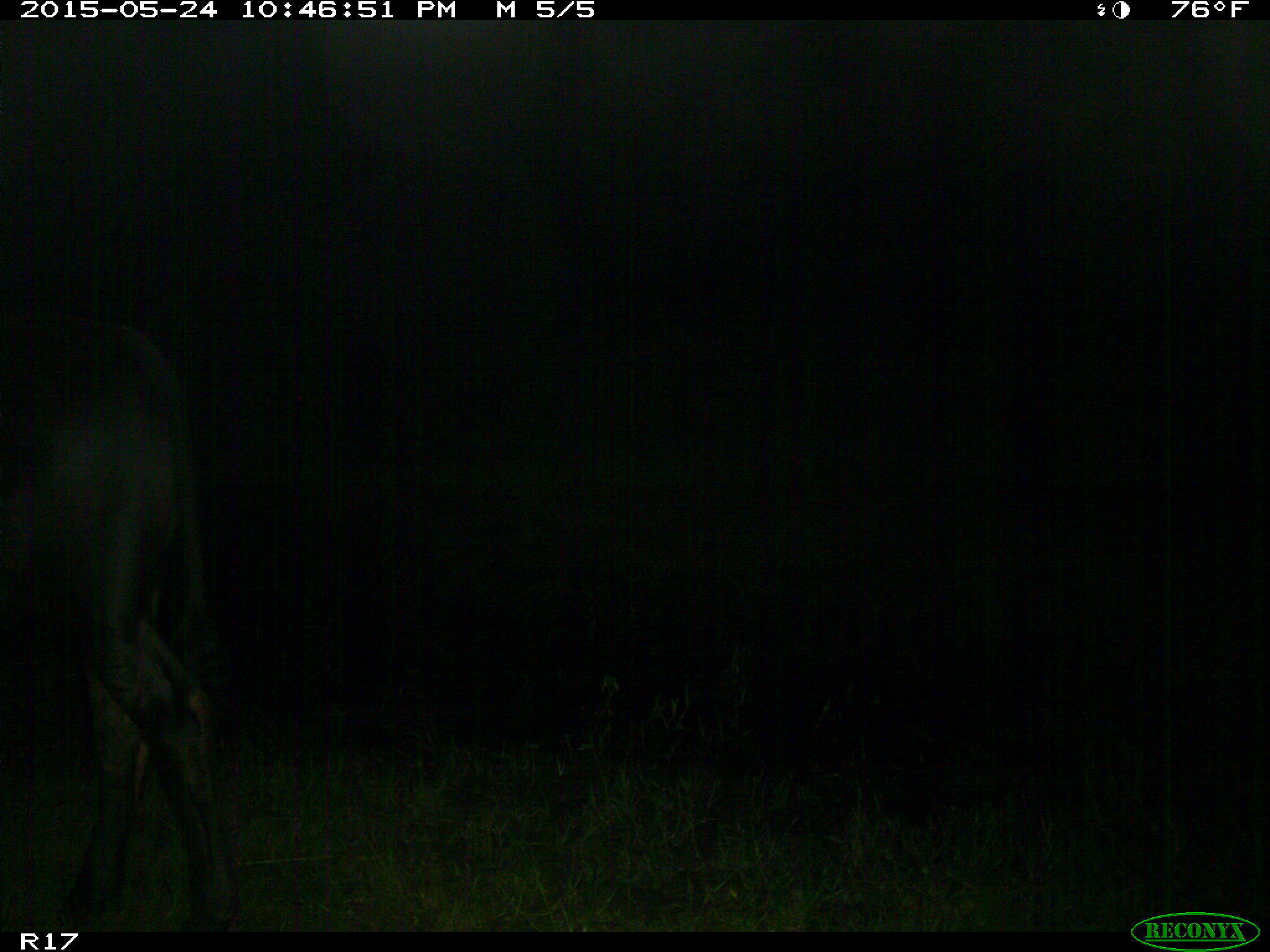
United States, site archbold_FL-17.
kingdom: Animalia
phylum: Chordata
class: Mammalia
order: Artiodactyla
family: Bovidae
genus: Bos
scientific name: Bos taurus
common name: domestic cow